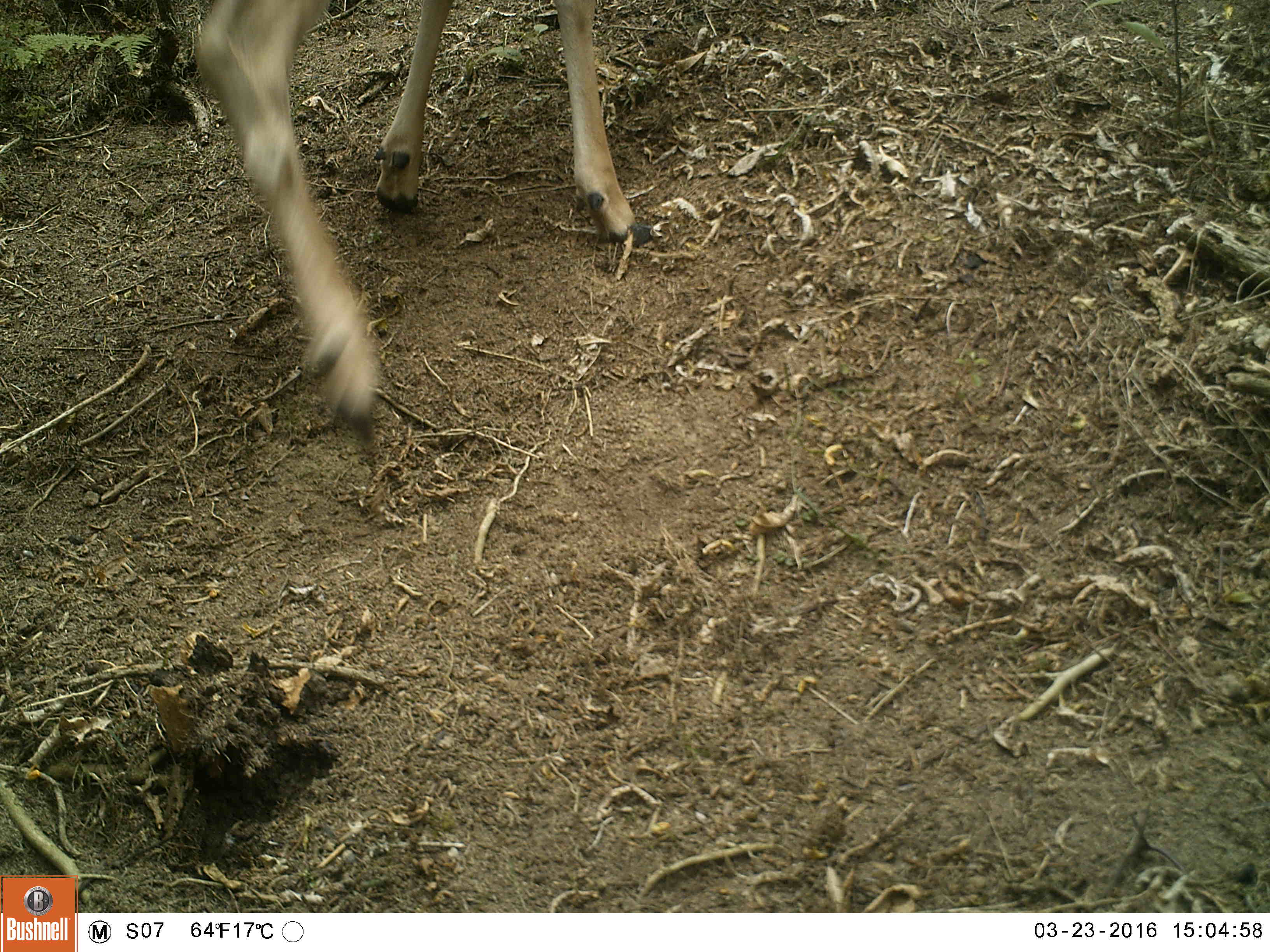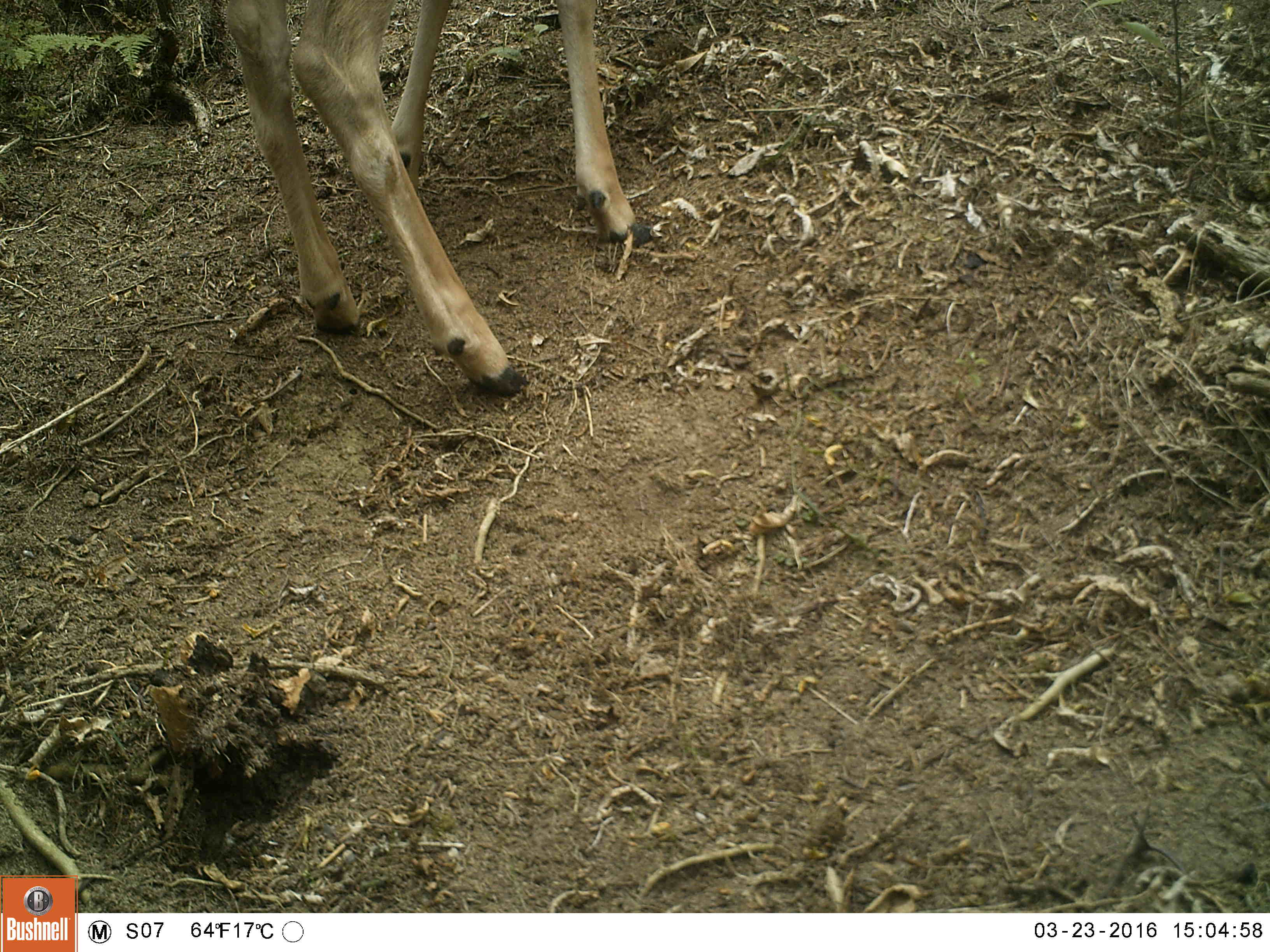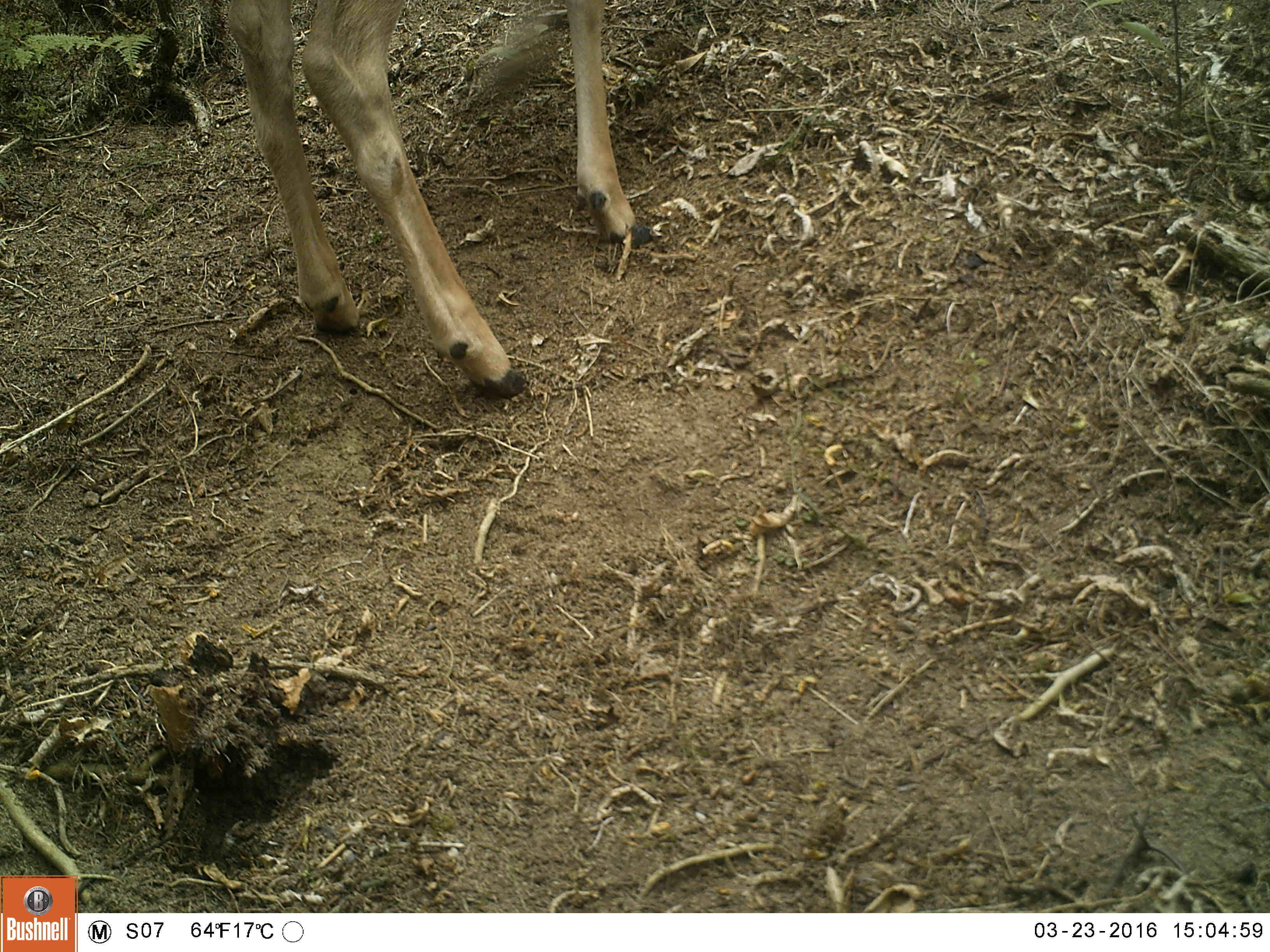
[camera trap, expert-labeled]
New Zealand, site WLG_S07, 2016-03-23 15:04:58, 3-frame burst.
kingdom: Animalia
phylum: Chordata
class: Mammalia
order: Artiodactyla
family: Cervidae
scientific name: Cervidae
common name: deer